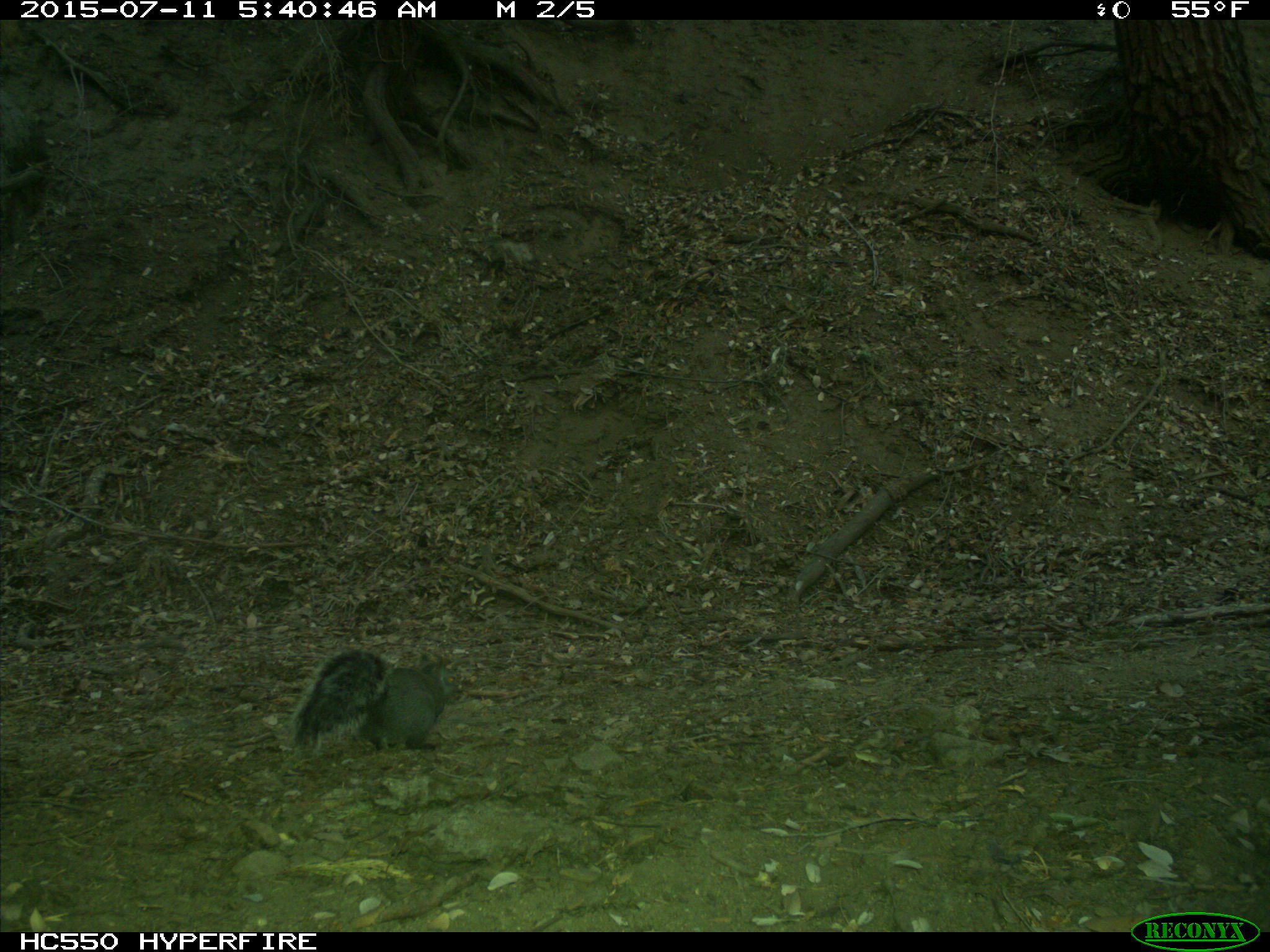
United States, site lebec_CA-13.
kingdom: Animalia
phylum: Chordata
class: Mammalia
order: Rodentia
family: Sciuridae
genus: Sciurus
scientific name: Sciurus carolinensis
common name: eastern gray squirrel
Sciurus carolinensis (eastern gray squirrel).